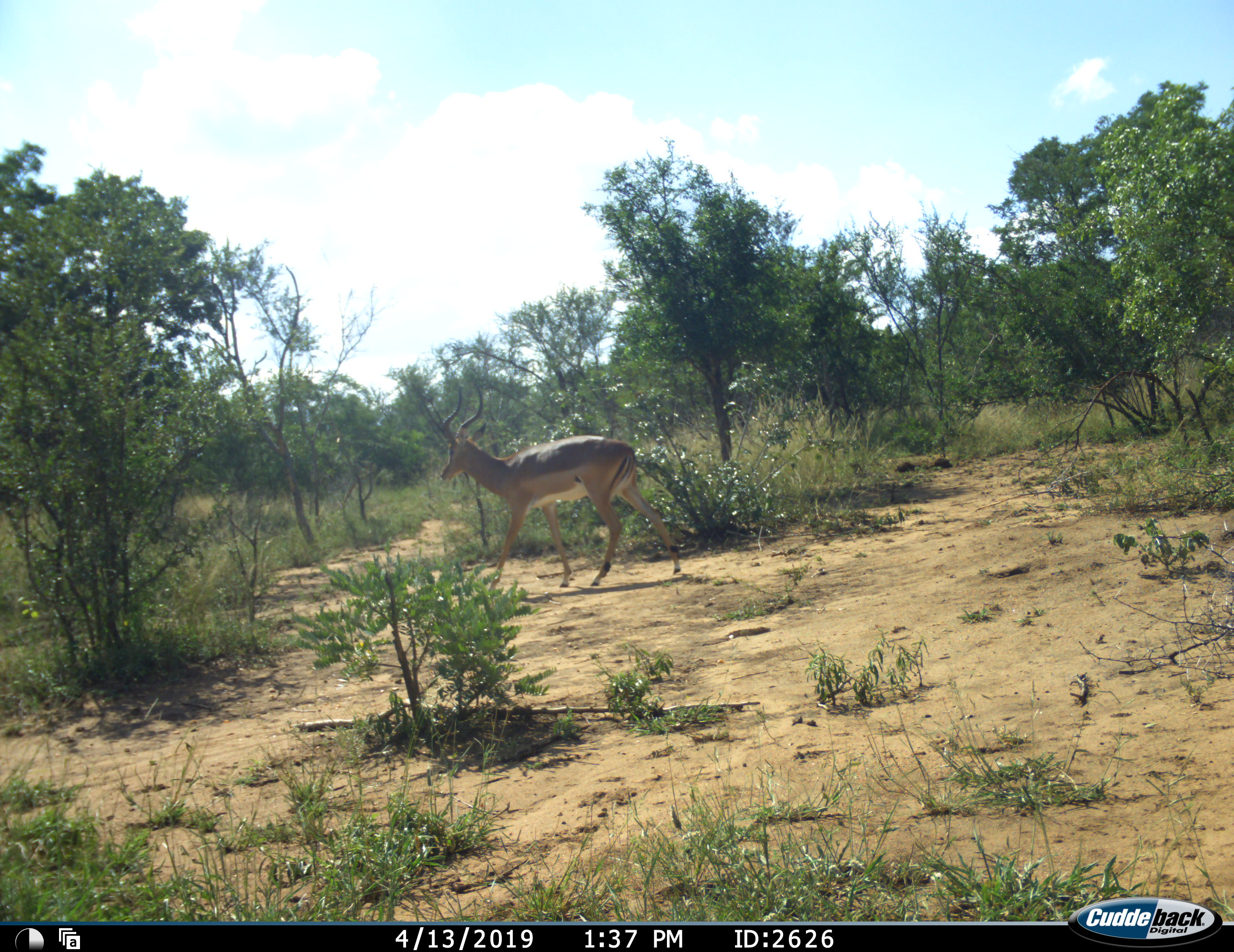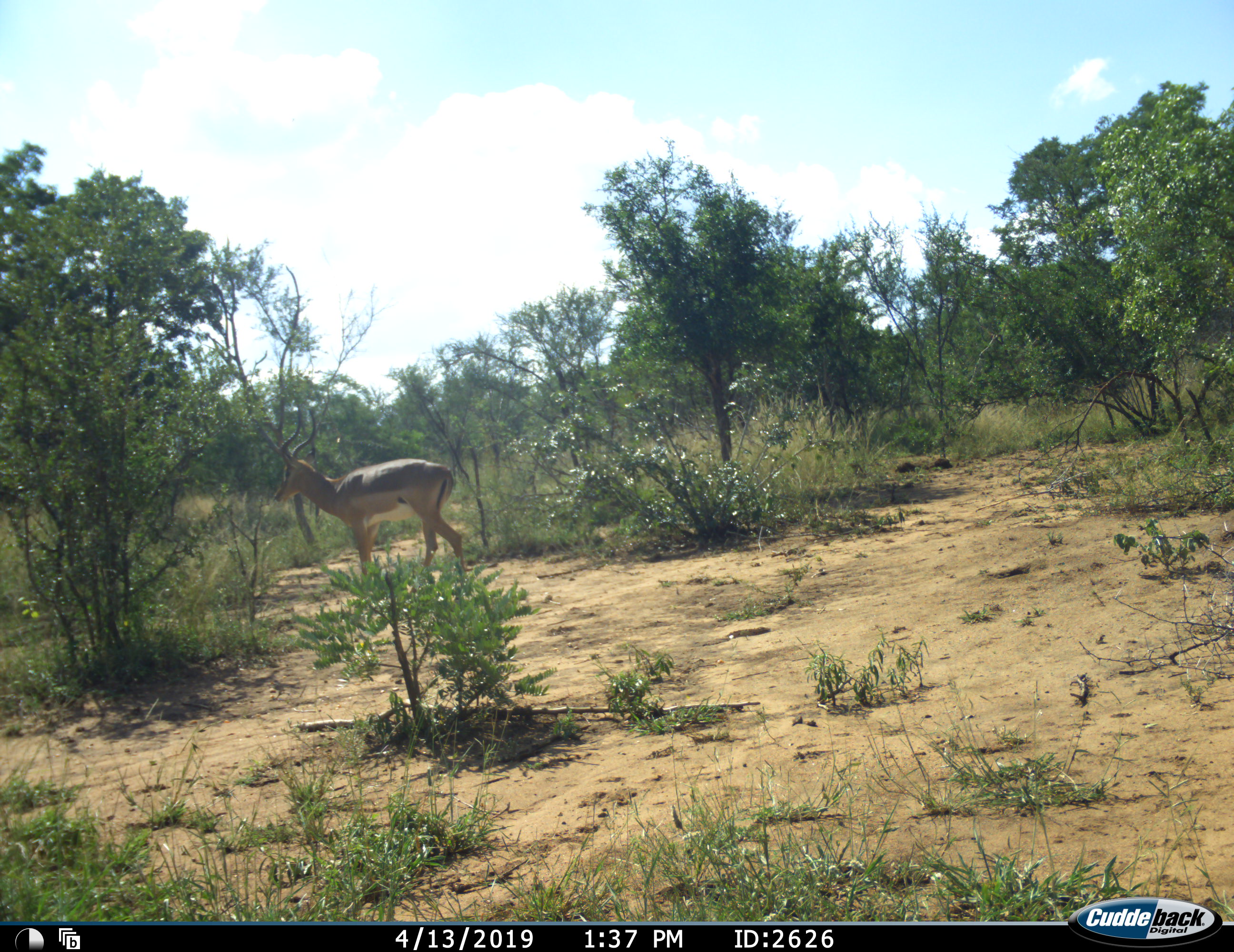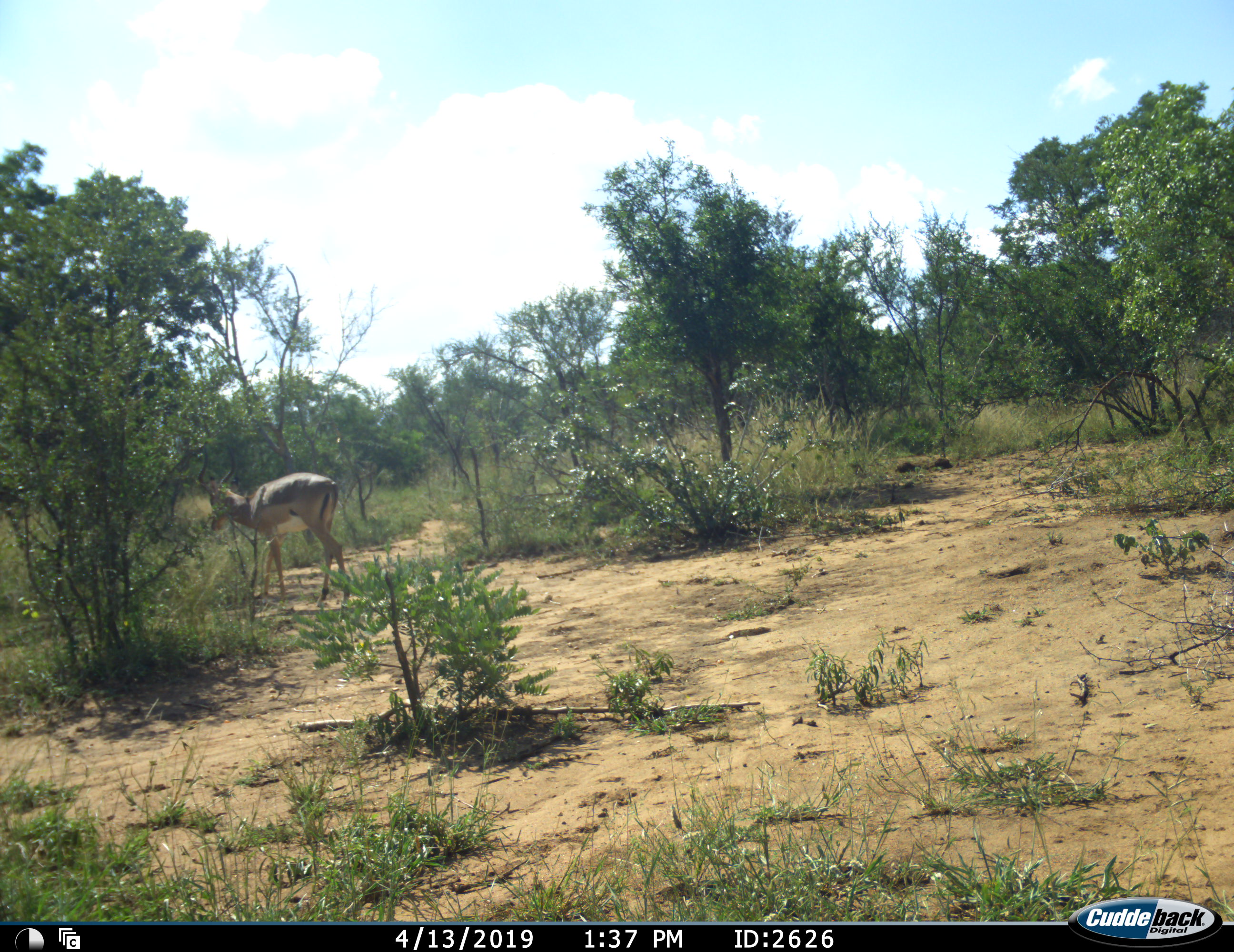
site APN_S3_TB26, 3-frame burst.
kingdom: Animalia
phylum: Chordata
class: Mammalia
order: Artiodactyla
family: Bovidae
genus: Aepyceros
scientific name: Aepyceros melampus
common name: impala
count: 1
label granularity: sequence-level